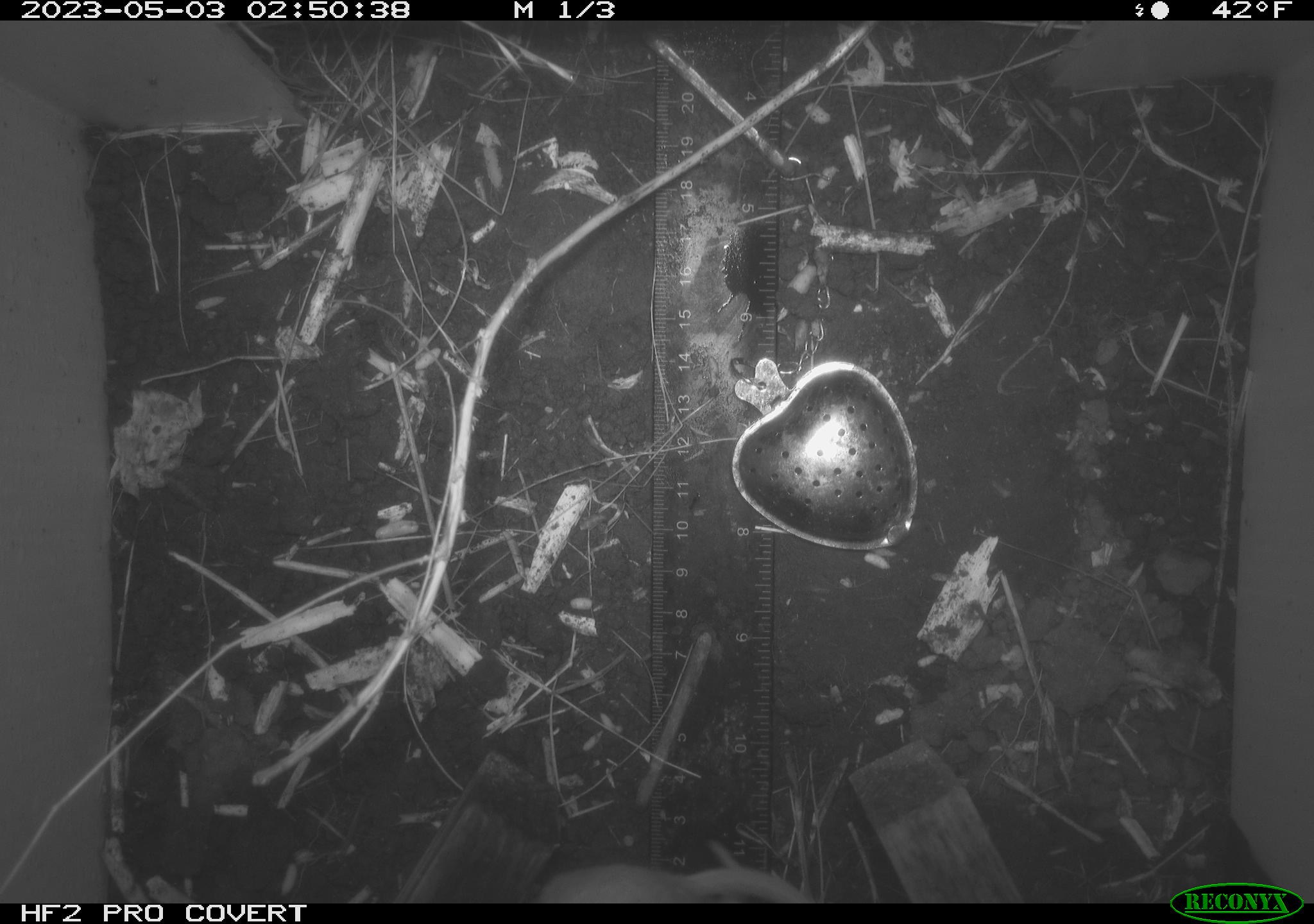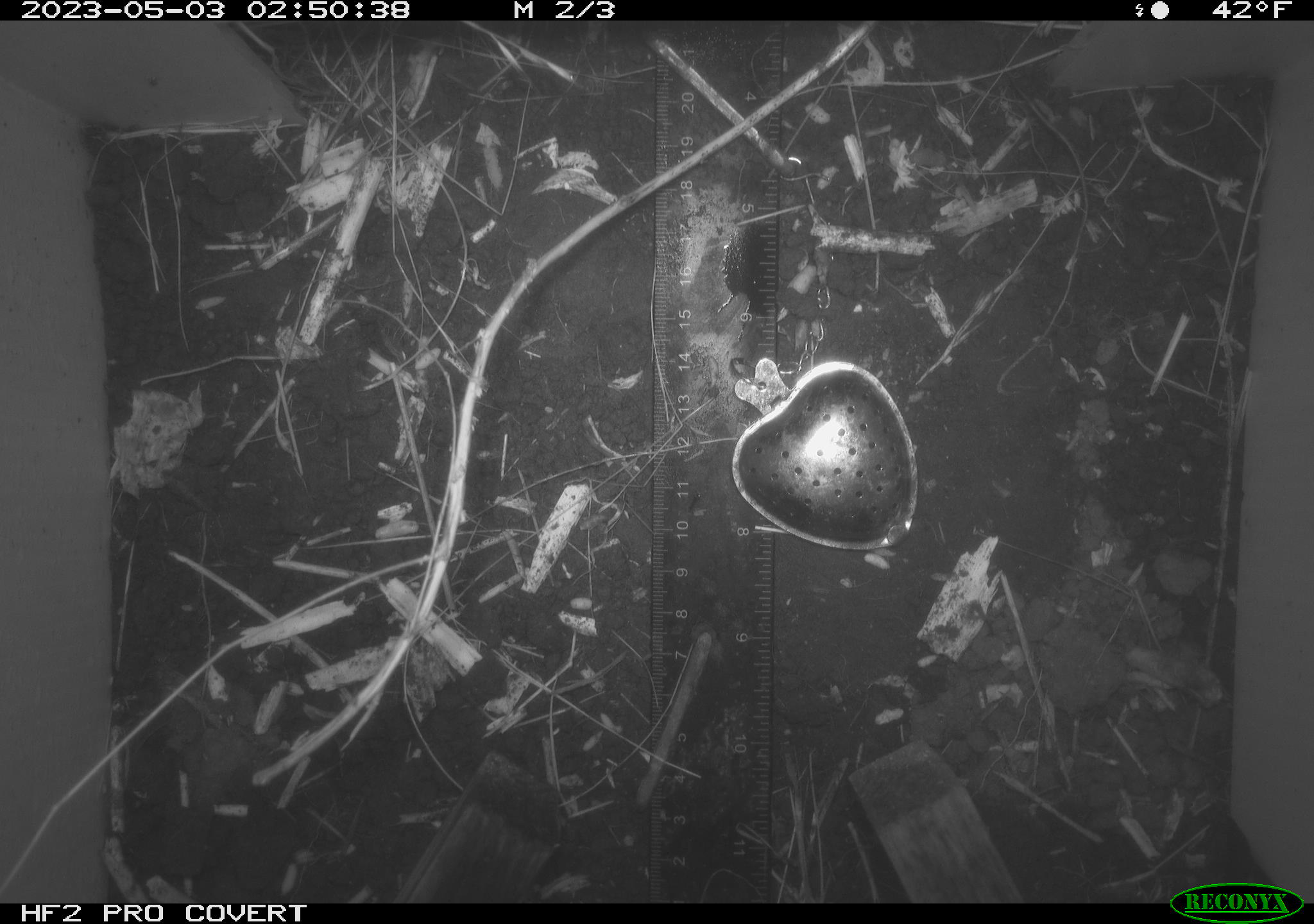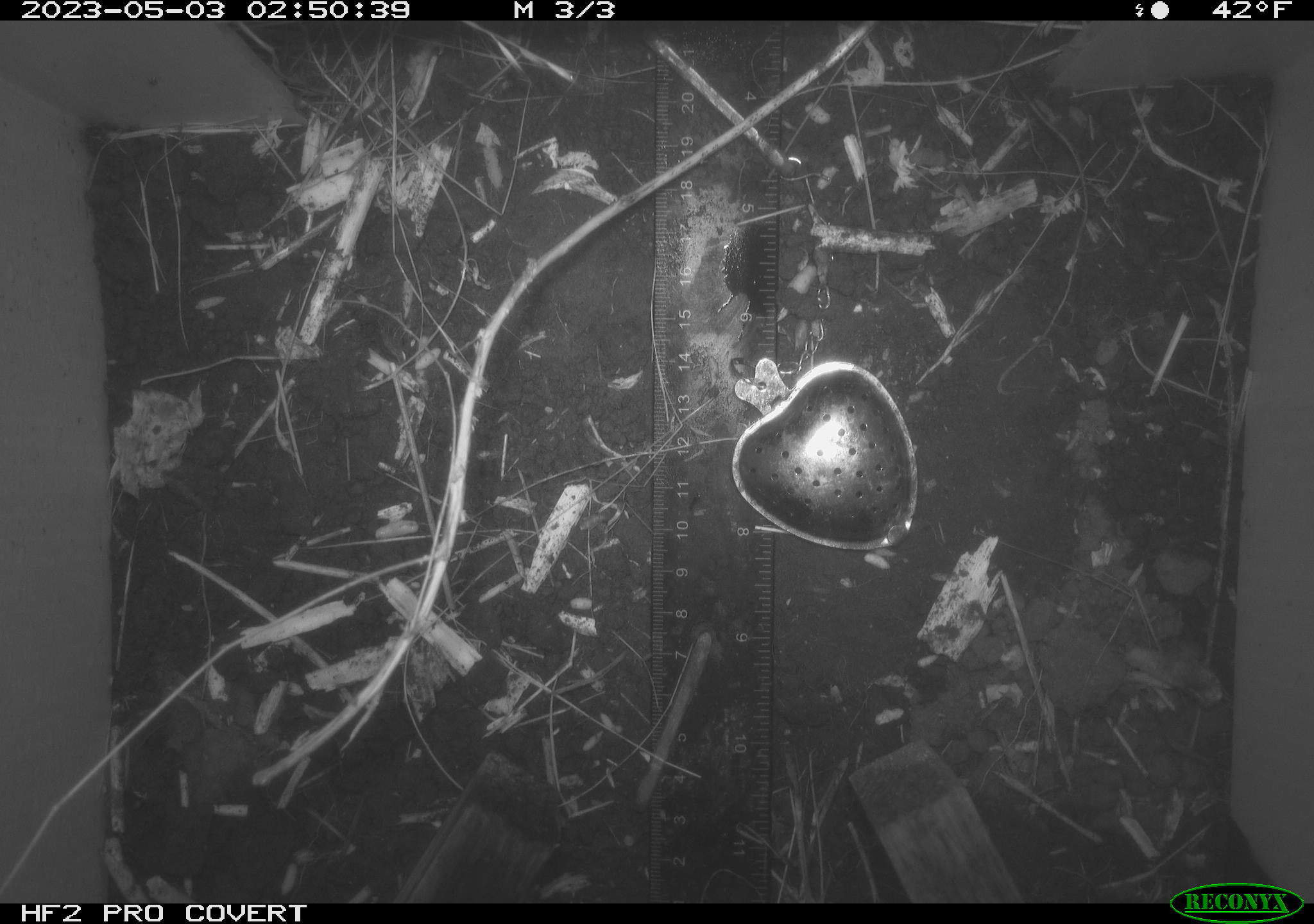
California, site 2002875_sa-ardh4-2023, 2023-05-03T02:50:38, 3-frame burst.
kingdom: Animalia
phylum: Chordata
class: Mammalia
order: Rodentia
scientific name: Rodentia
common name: mouse species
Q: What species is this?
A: Mouse species (Rodentia).